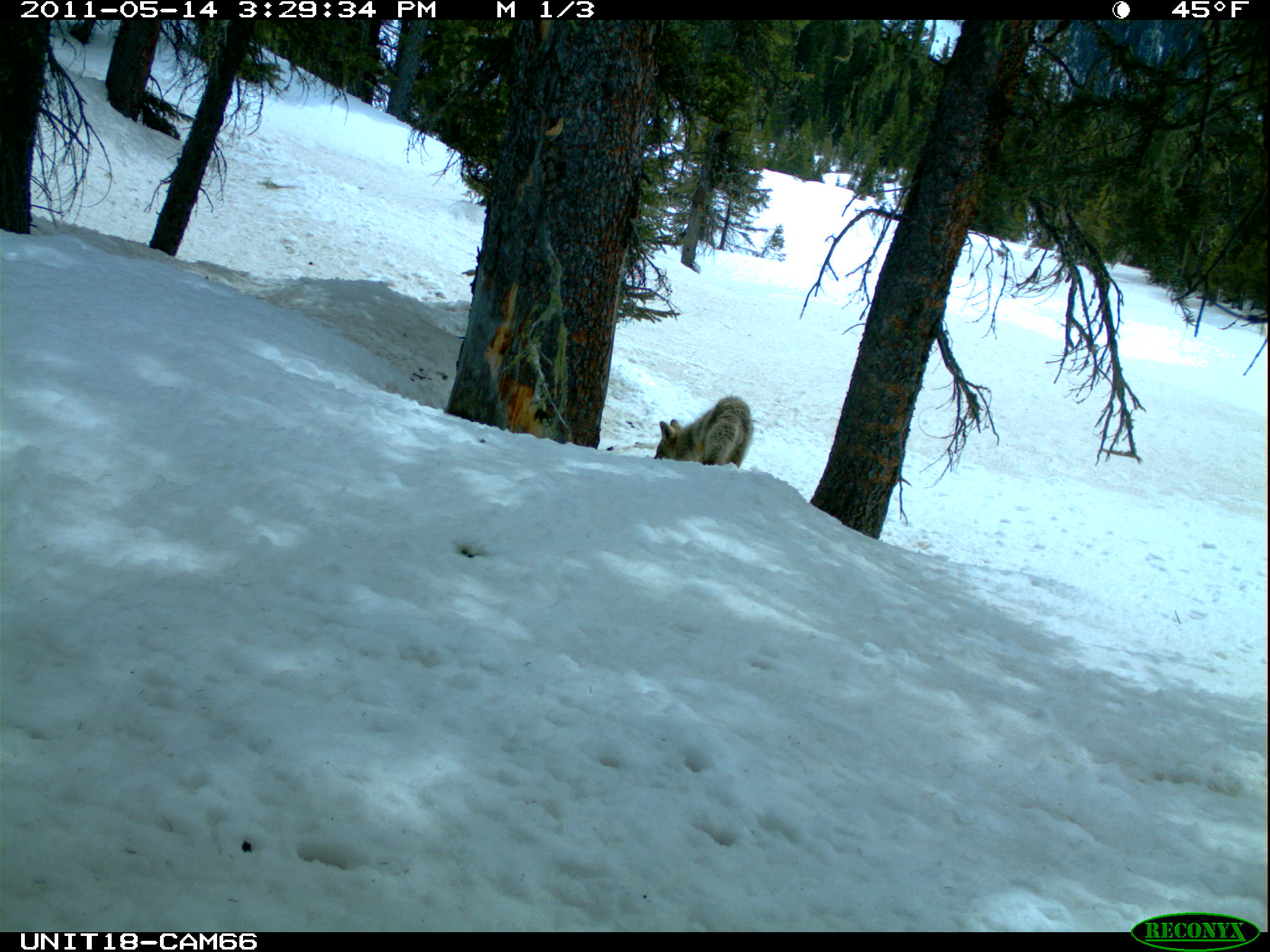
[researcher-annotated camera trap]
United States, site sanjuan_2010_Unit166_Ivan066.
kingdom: Animalia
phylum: Chordata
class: Mammalia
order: Carnivora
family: Canidae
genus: Canis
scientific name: Canis latrans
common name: coyote